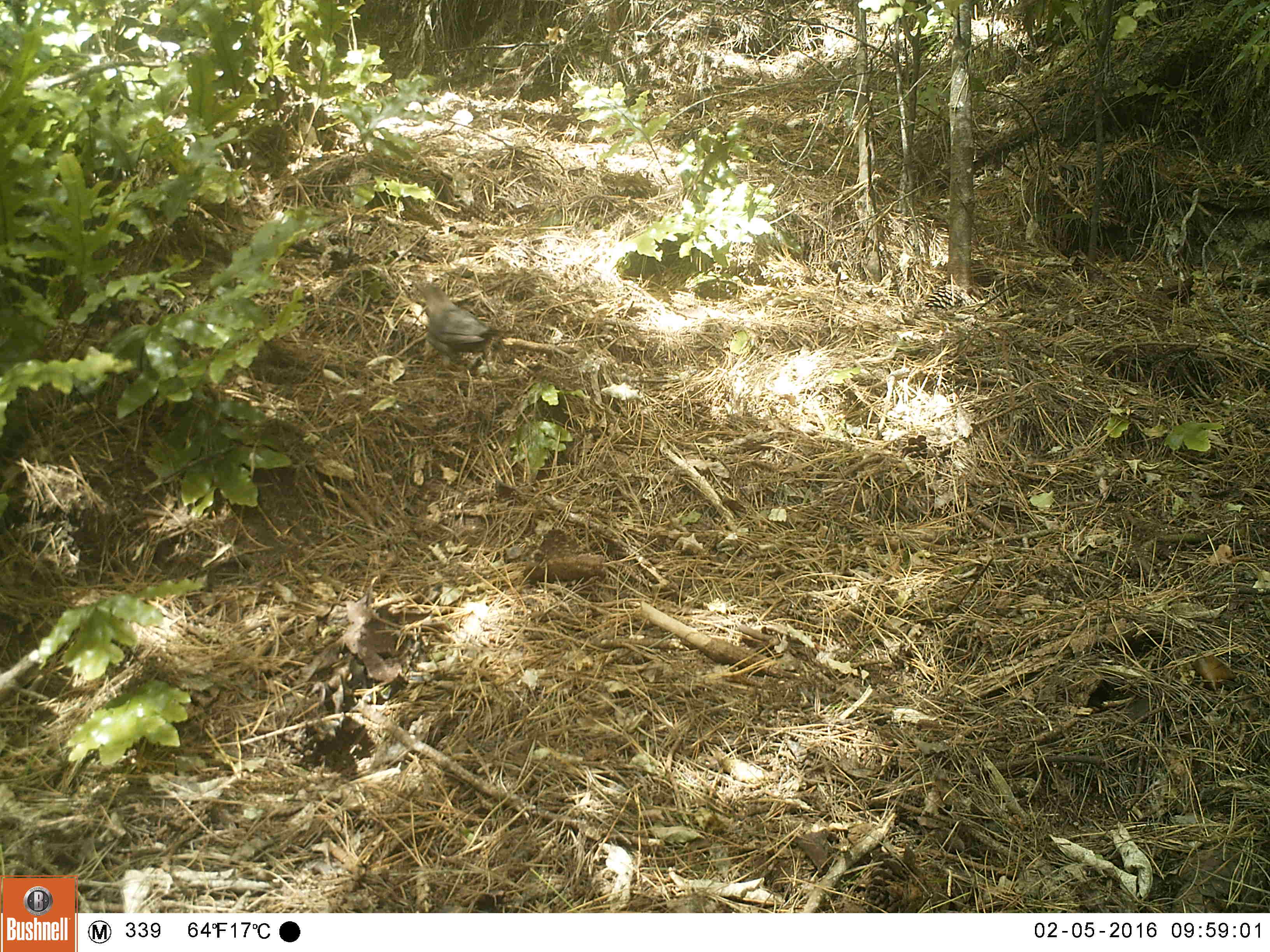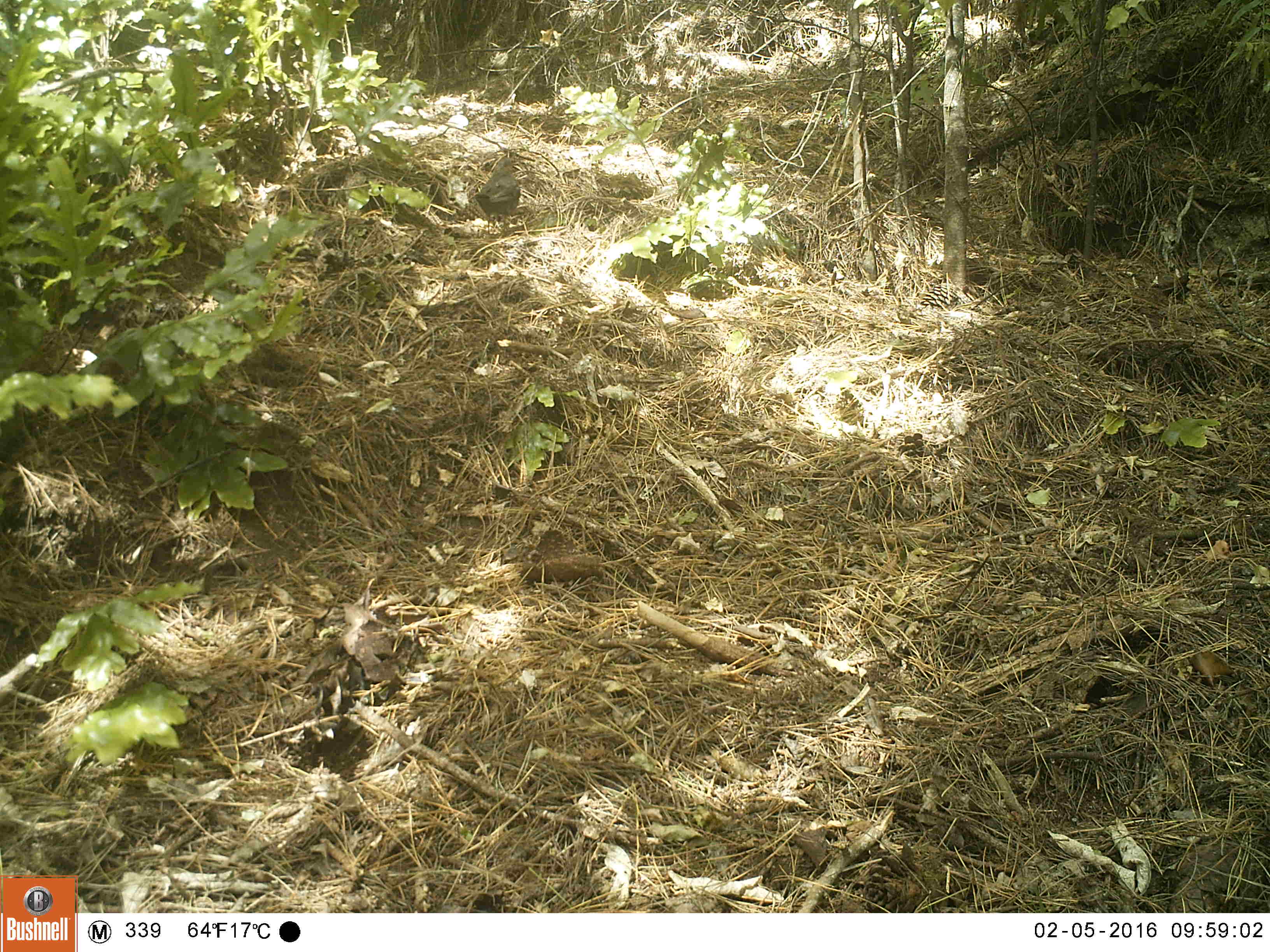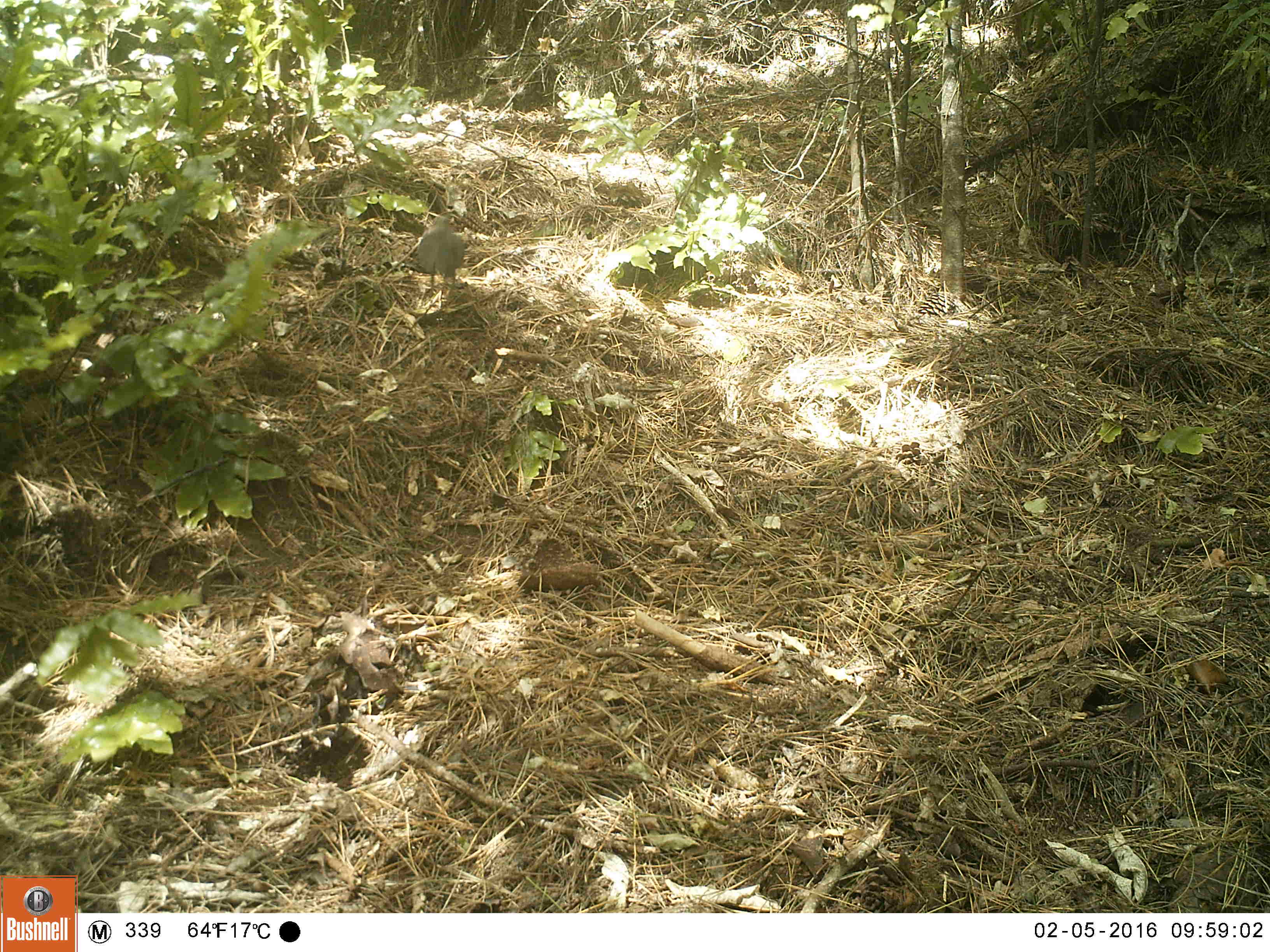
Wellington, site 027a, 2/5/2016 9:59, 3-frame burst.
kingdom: Animalia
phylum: Chordata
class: Aves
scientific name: Aves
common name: bird